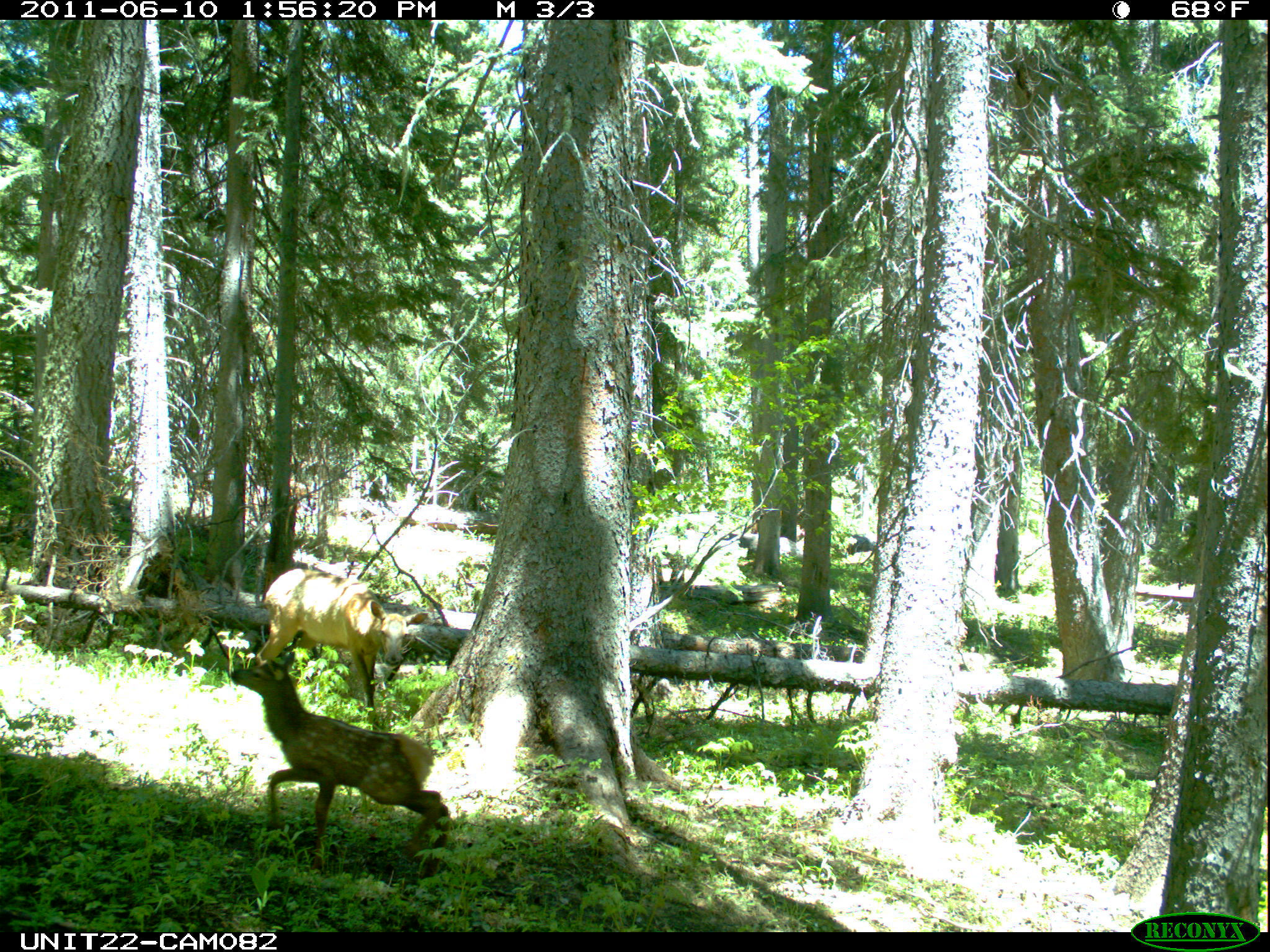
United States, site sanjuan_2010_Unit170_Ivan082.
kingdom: Animalia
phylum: Chordata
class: Mammalia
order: Artiodactyla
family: Cervidae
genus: Cervus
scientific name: Cervus elaphus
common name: red deer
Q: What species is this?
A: Cervus elaphus (red deer).